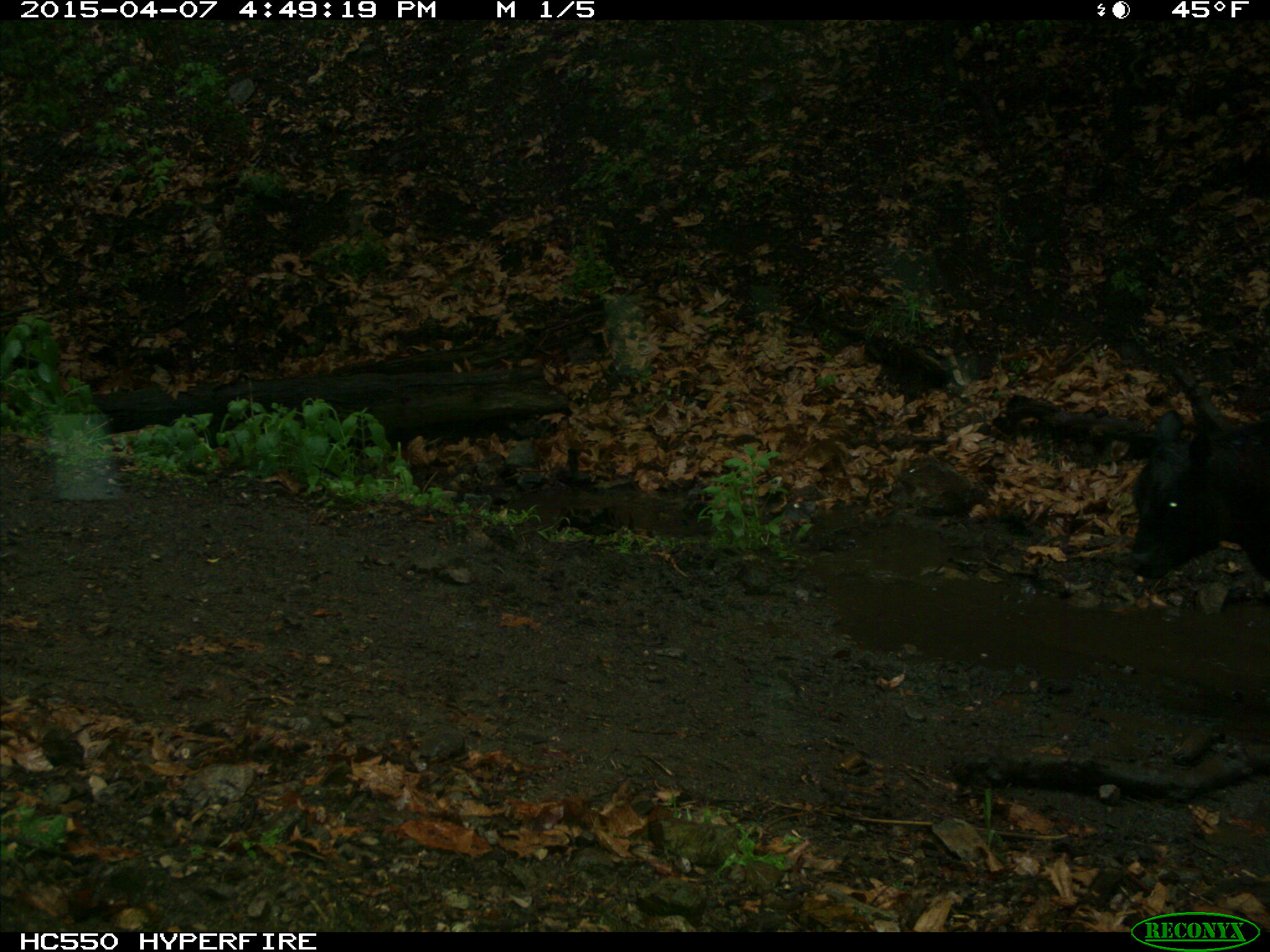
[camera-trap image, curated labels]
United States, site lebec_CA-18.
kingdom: Animalia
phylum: Chordata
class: Mammalia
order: Artiodactyla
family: Bovidae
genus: Bos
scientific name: Bos taurus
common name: domestic cow